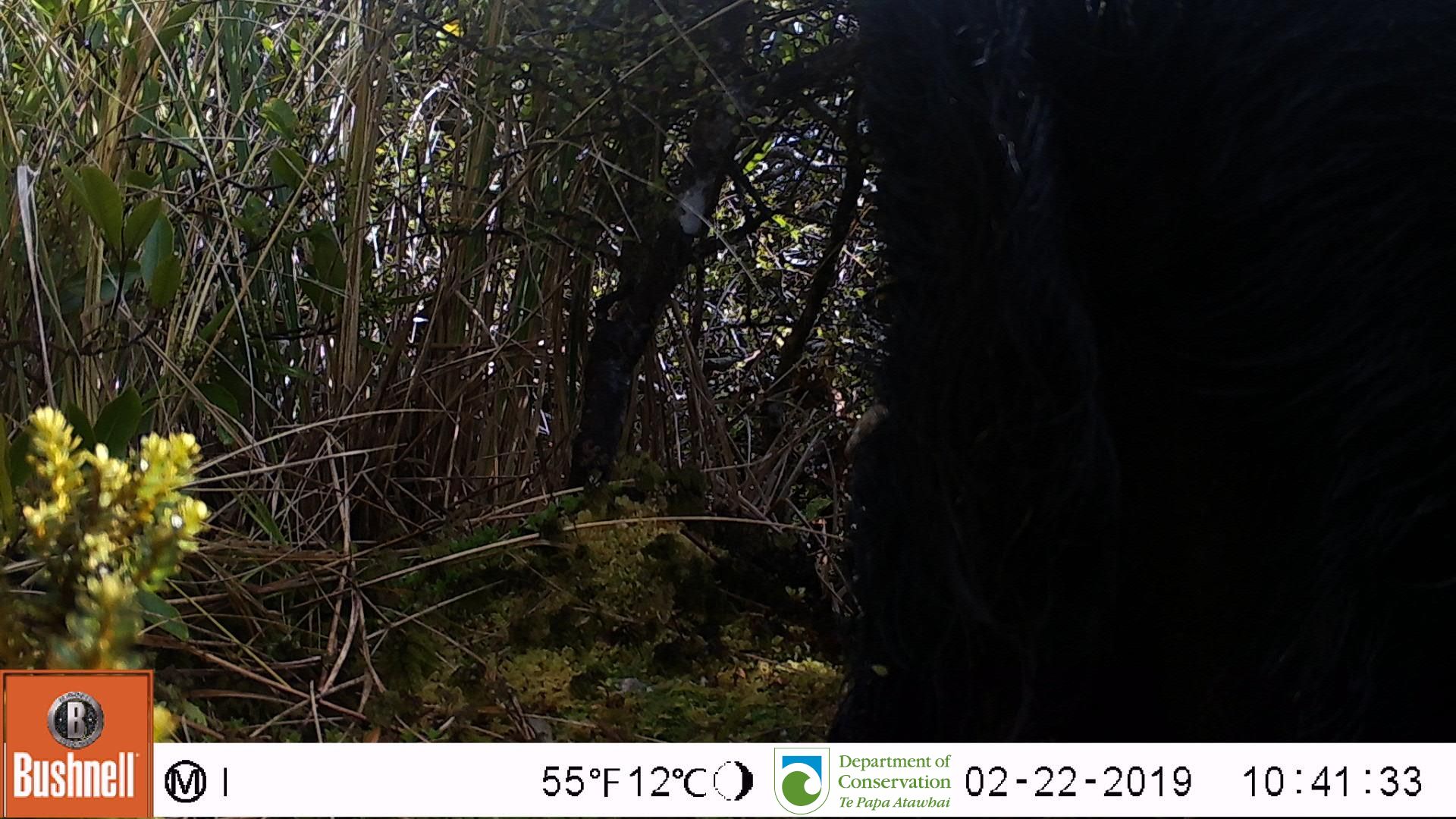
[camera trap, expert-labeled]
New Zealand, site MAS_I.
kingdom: Animalia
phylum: Chordata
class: Mammalia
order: Artiodactyla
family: Suidae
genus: Sus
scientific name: Sus scrofa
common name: pig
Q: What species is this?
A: Pig (Sus scrofa).